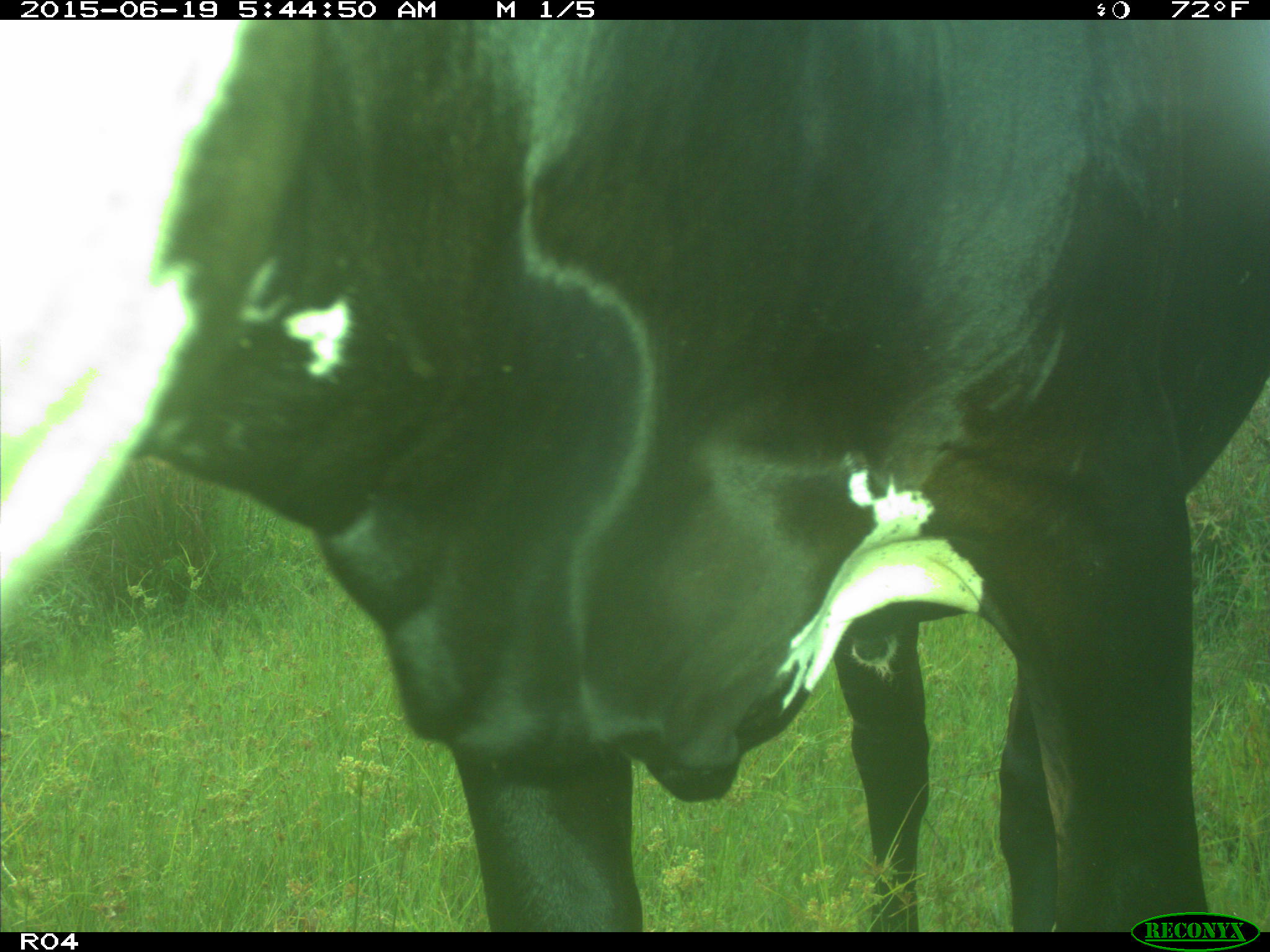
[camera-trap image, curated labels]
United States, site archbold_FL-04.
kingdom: Animalia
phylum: Chordata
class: Mammalia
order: Artiodactyla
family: Bovidae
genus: Bos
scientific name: Bos taurus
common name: domestic cow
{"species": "Bos taurus (domestic cow)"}